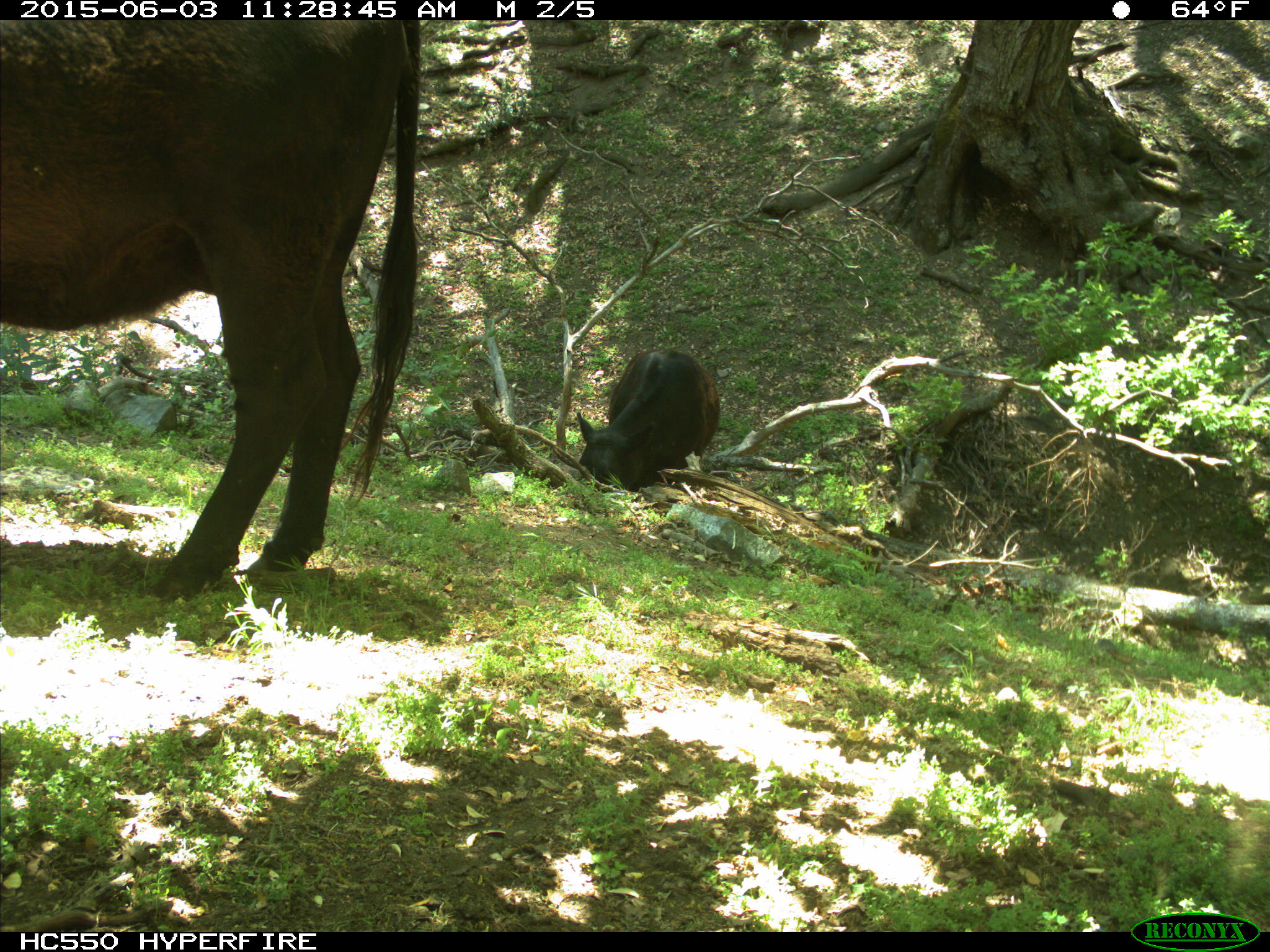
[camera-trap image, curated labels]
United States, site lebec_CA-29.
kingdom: Animalia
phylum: Chordata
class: Mammalia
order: Artiodactyla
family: Bovidae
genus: Bos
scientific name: Bos taurus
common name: domestic cow